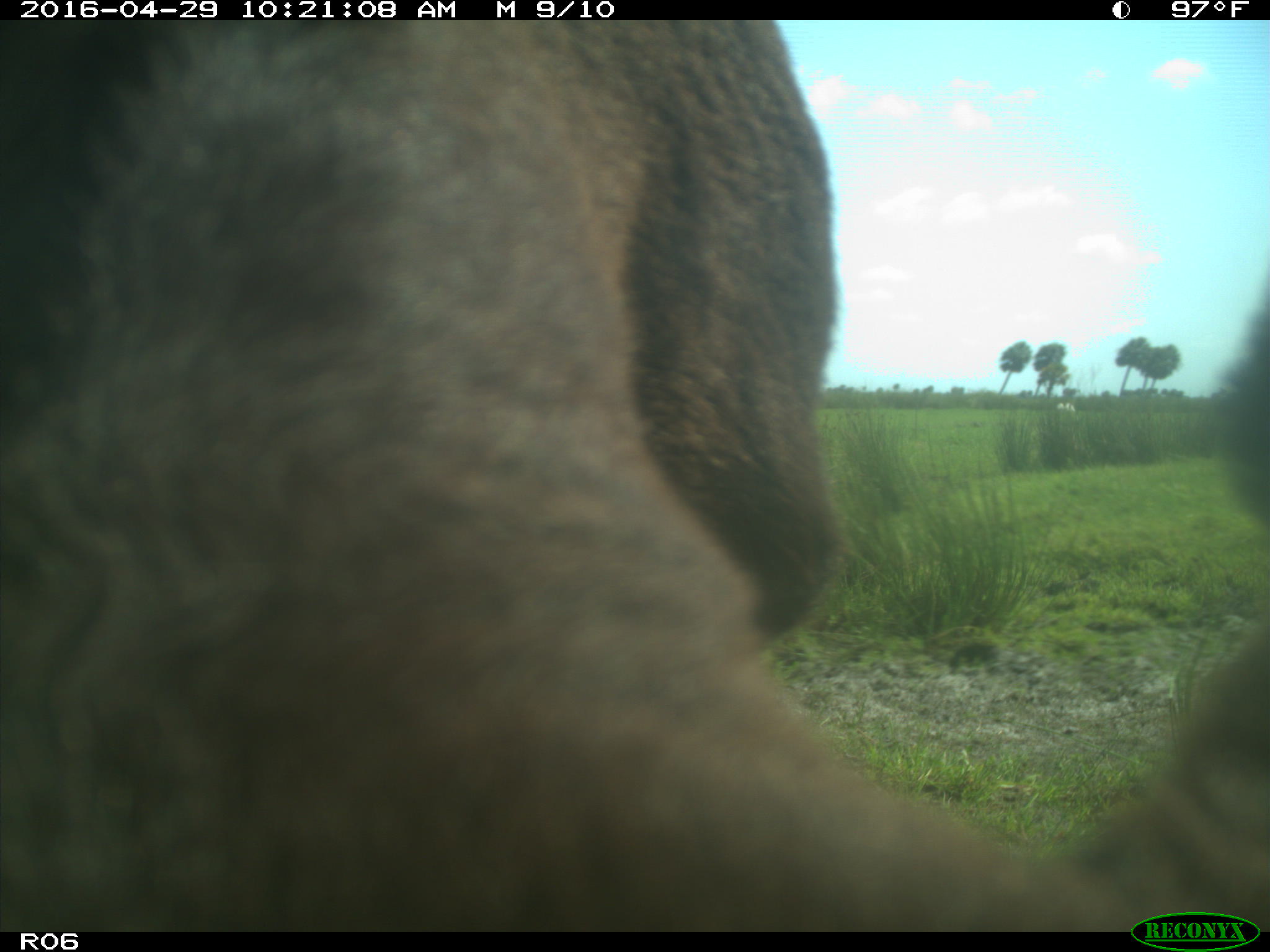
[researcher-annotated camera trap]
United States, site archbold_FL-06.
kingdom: Animalia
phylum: Chordata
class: Mammalia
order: Artiodactyla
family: Bovidae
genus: Bos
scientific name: Bos taurus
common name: domestic cow